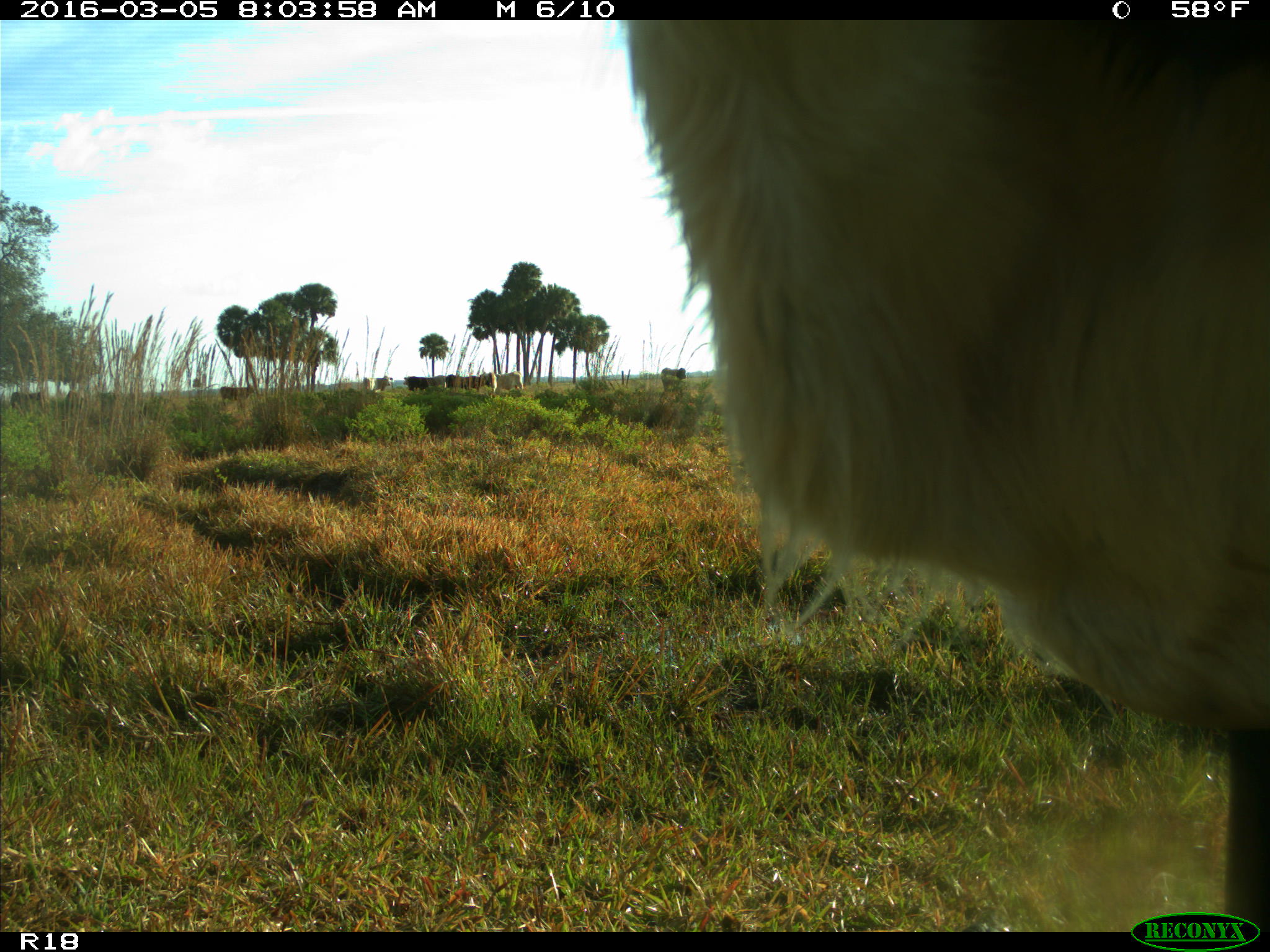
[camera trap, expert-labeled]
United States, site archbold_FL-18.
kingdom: Animalia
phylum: Chordata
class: Mammalia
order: Artiodactyla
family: Bovidae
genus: Bos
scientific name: Bos taurus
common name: domestic cow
Bos taurus (domestic cow).